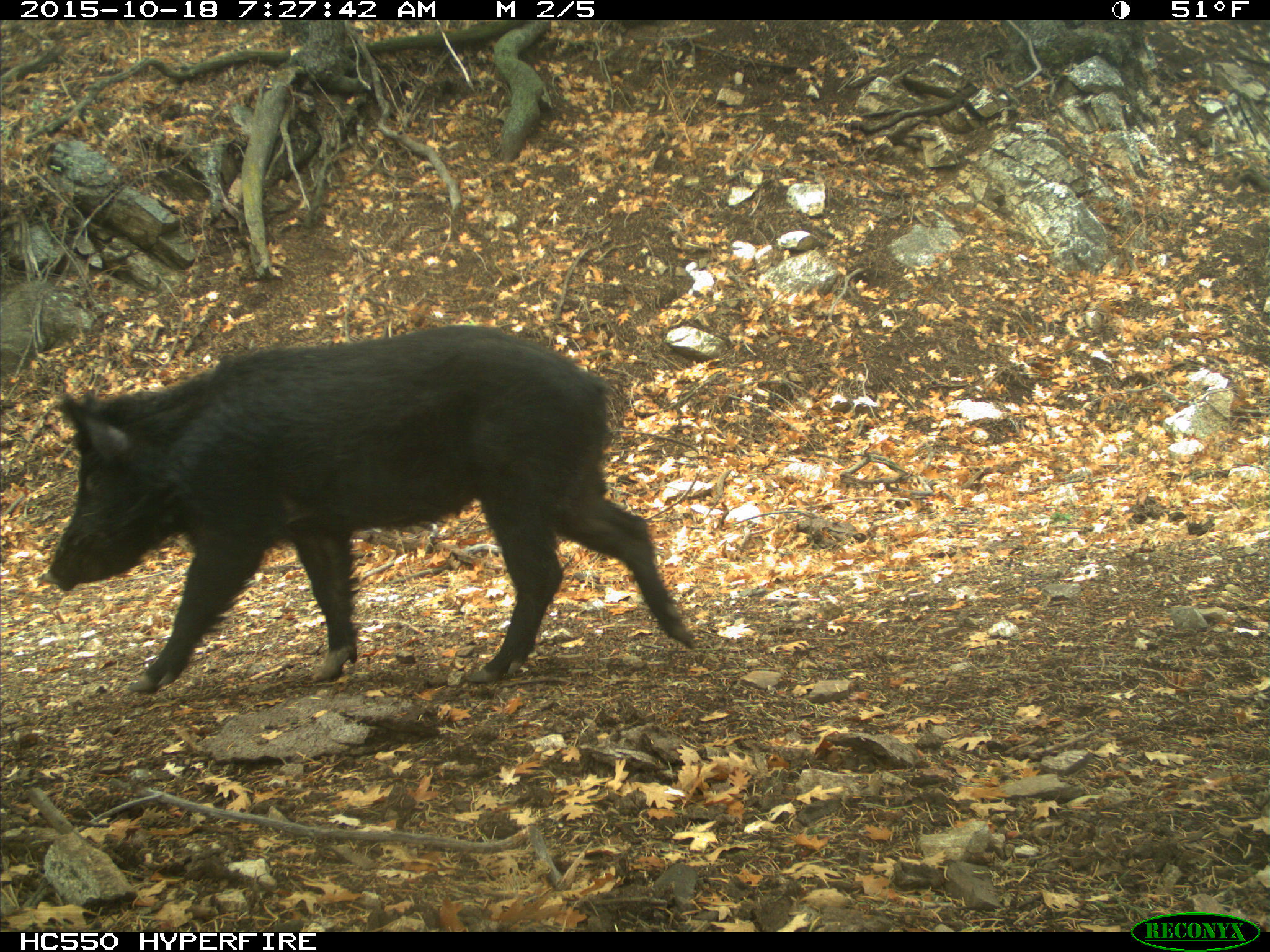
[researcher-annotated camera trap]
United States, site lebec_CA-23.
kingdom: Animalia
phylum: Chordata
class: Mammalia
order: Artiodactyla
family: Suidae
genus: Sus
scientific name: Sus scrofa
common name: wild boar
Sus scrofa (wild boar).